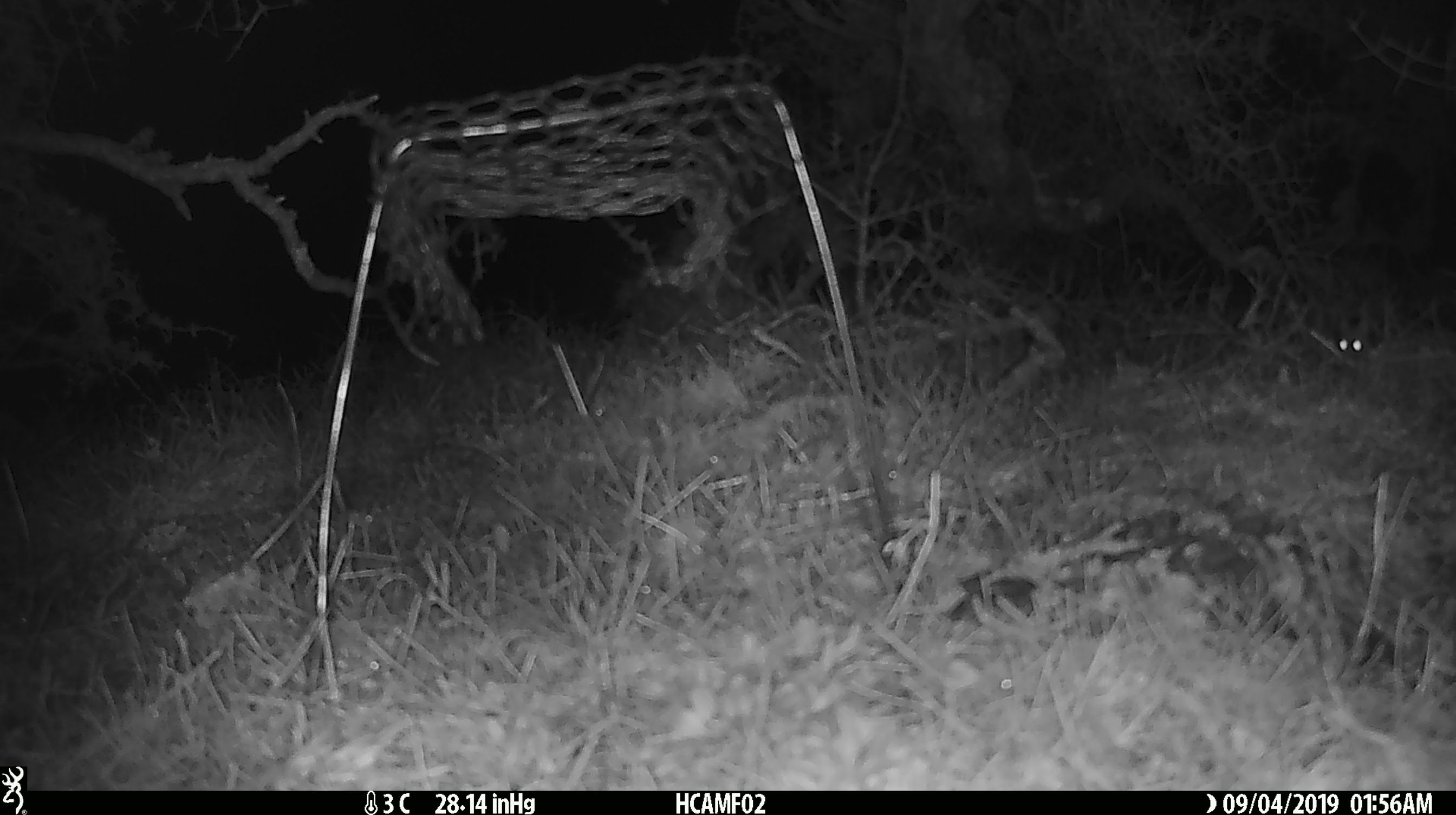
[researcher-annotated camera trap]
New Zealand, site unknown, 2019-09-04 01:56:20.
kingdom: Animalia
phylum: Chordata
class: Mammalia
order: Rodentia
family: Muridae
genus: Mus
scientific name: Mus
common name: mouse